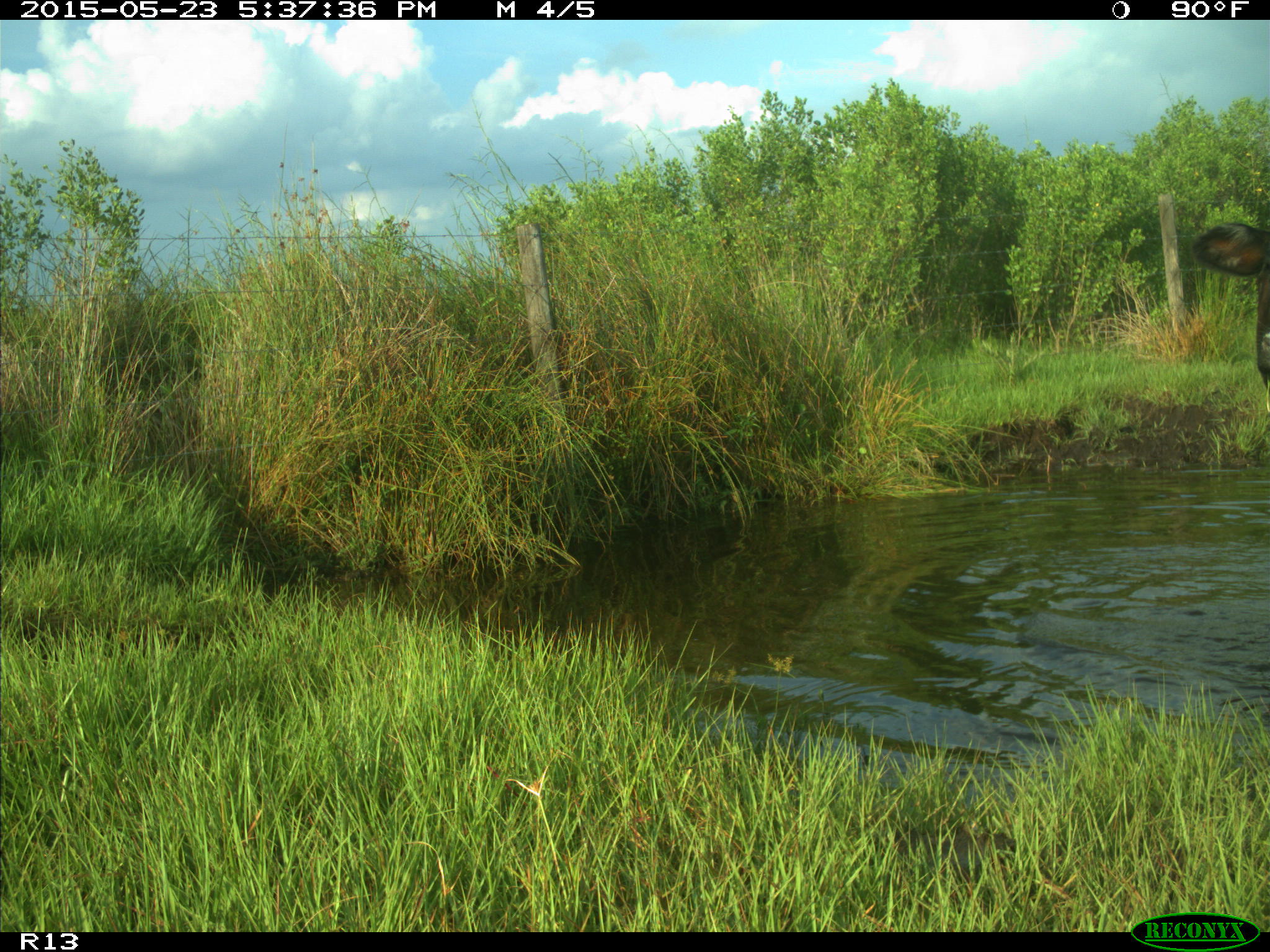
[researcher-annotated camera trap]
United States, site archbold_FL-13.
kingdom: Animalia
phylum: Chordata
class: Mammalia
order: Artiodactyla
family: Bovidae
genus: Bos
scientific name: Bos taurus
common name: domestic cow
Bos taurus (domestic cow).